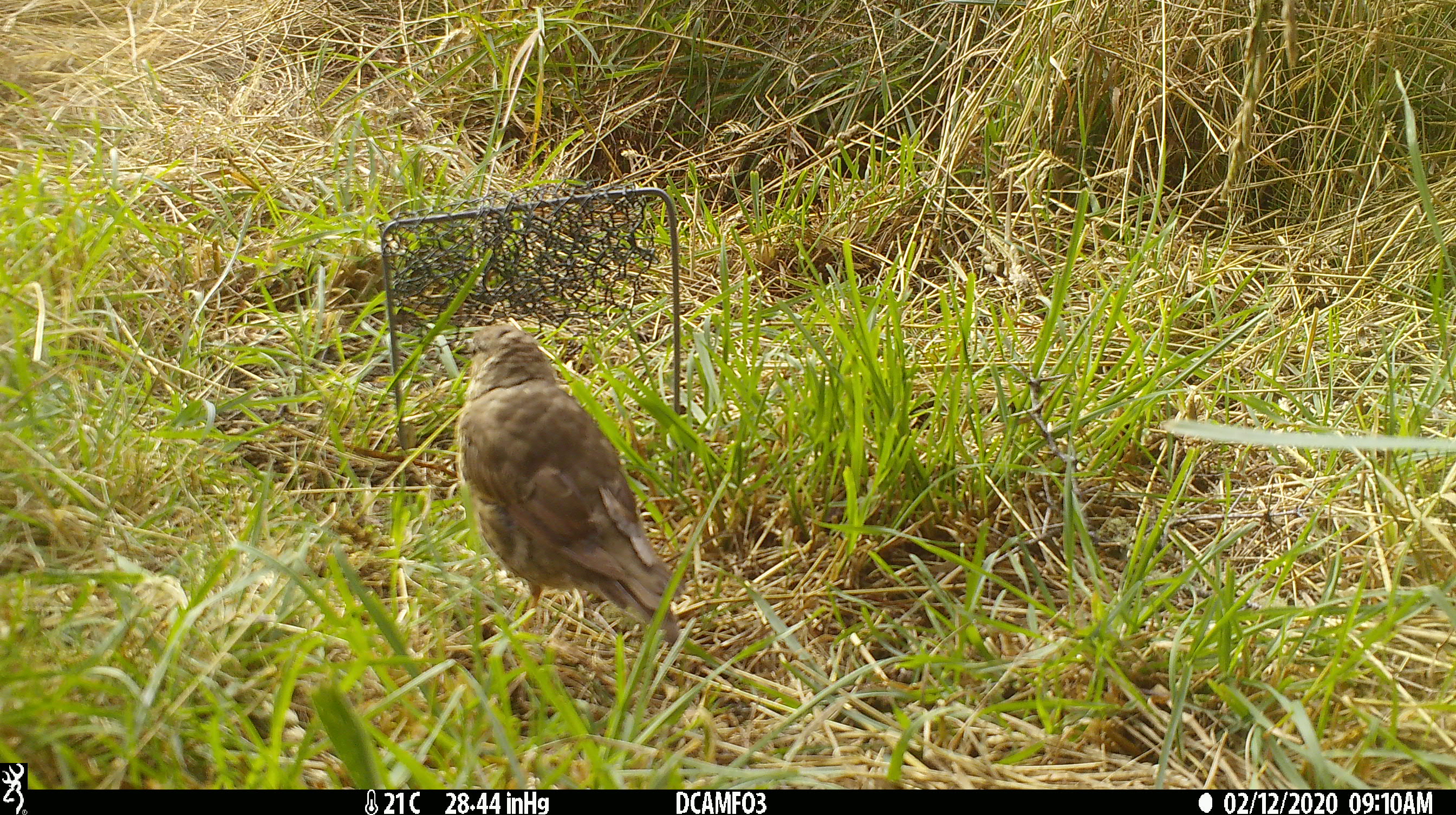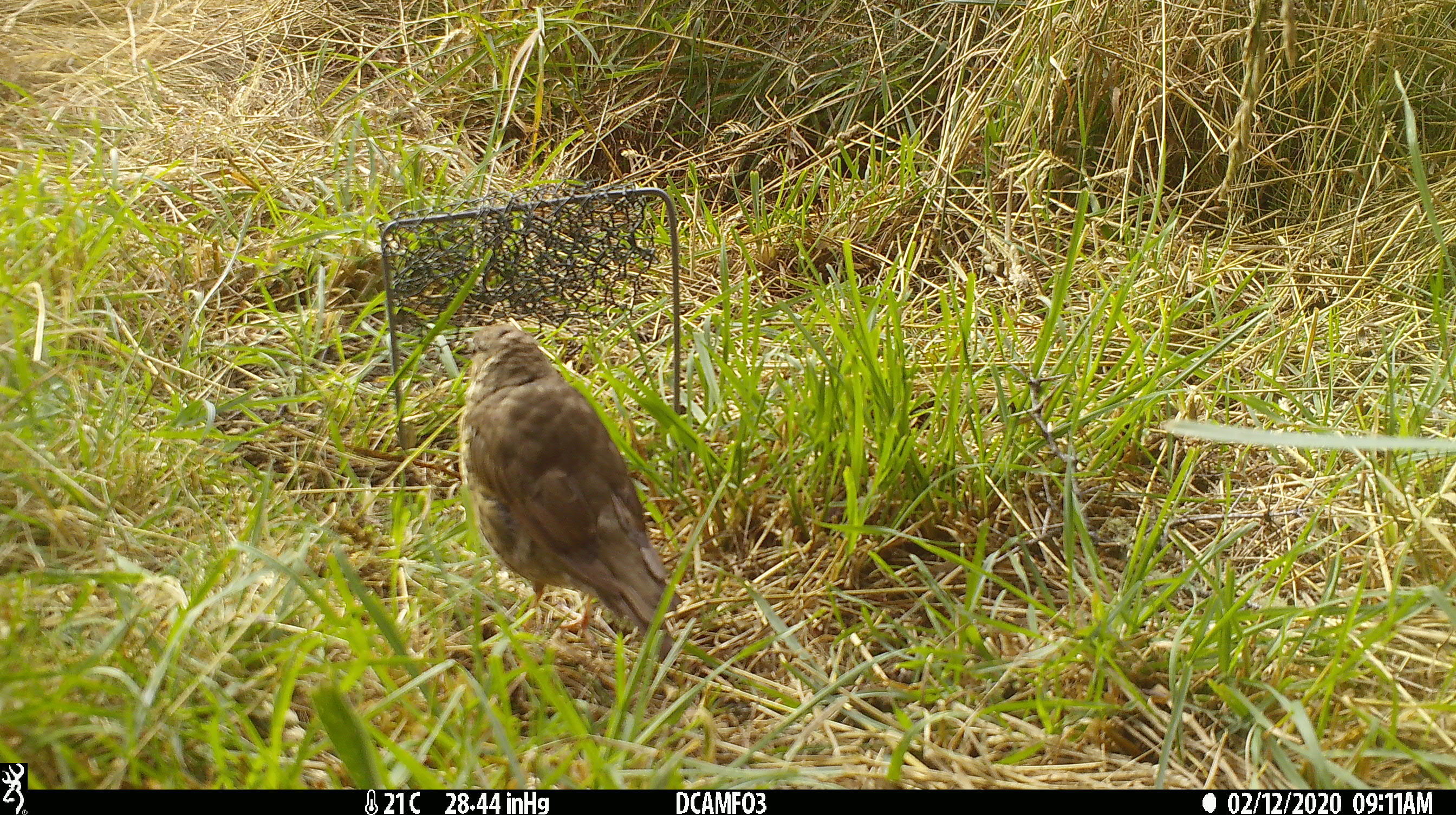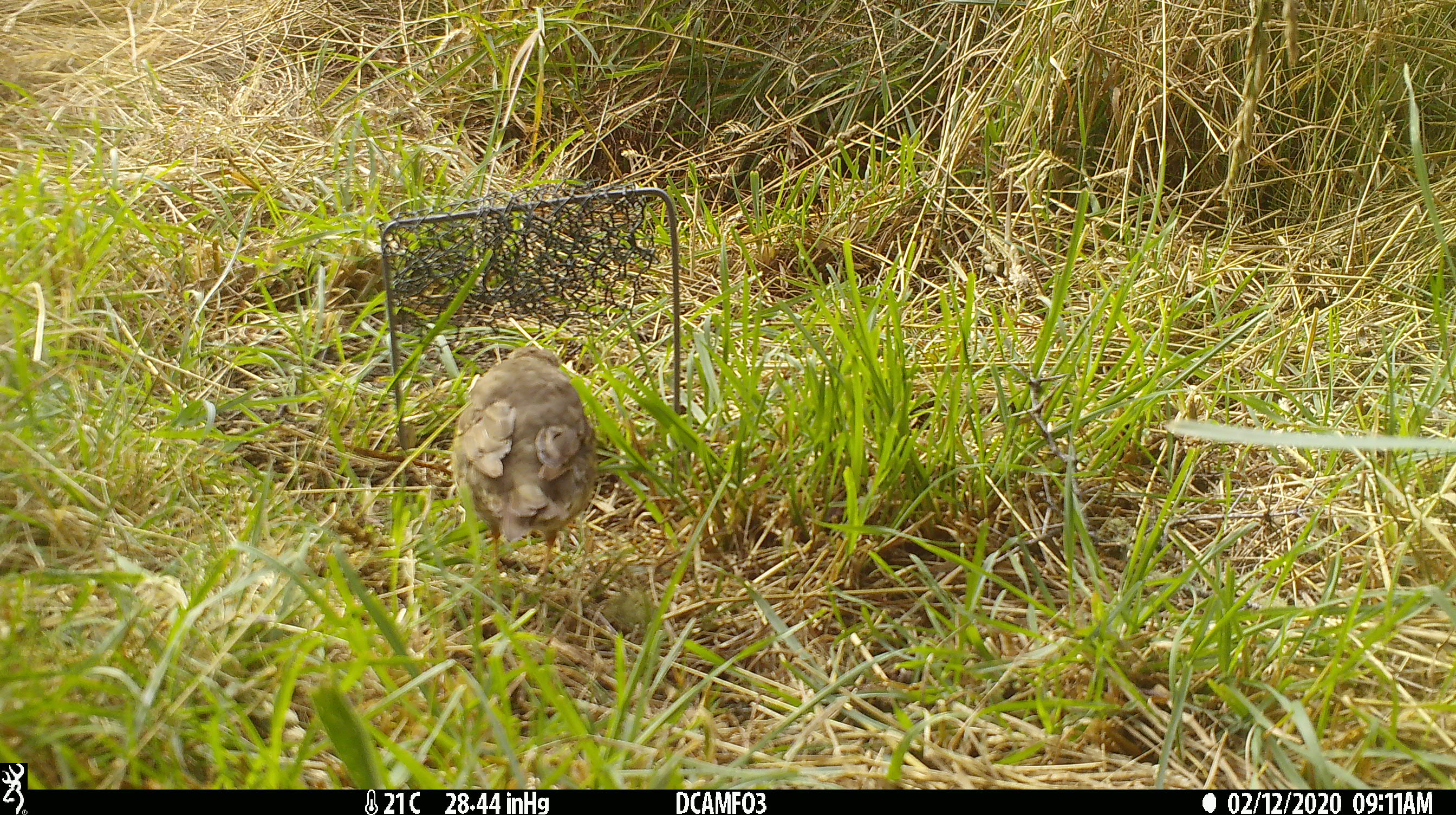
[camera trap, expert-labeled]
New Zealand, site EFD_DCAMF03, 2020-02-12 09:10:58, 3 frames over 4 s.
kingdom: Animalia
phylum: Chordata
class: Aves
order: Passeriformes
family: Turdidae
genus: Turdus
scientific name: Turdus philomelos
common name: song thrush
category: thrush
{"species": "thrush (song thrush) (Turdus philomelos)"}